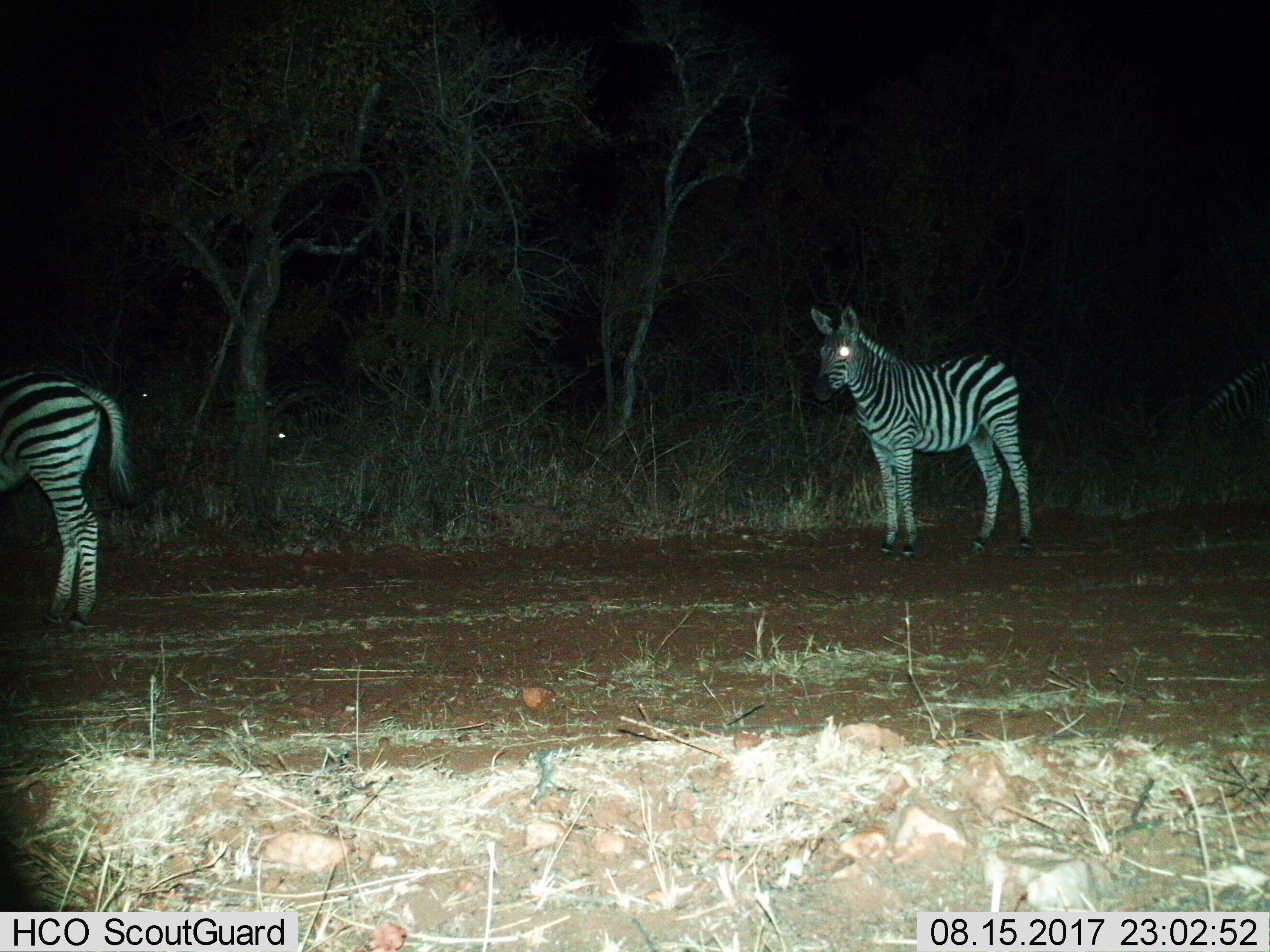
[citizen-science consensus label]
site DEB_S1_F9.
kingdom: Animalia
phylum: Chordata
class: Mammalia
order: Perissodactyla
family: Equidae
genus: Equus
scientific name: Equus quagga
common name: plains zebra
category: zebraplains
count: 2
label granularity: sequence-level